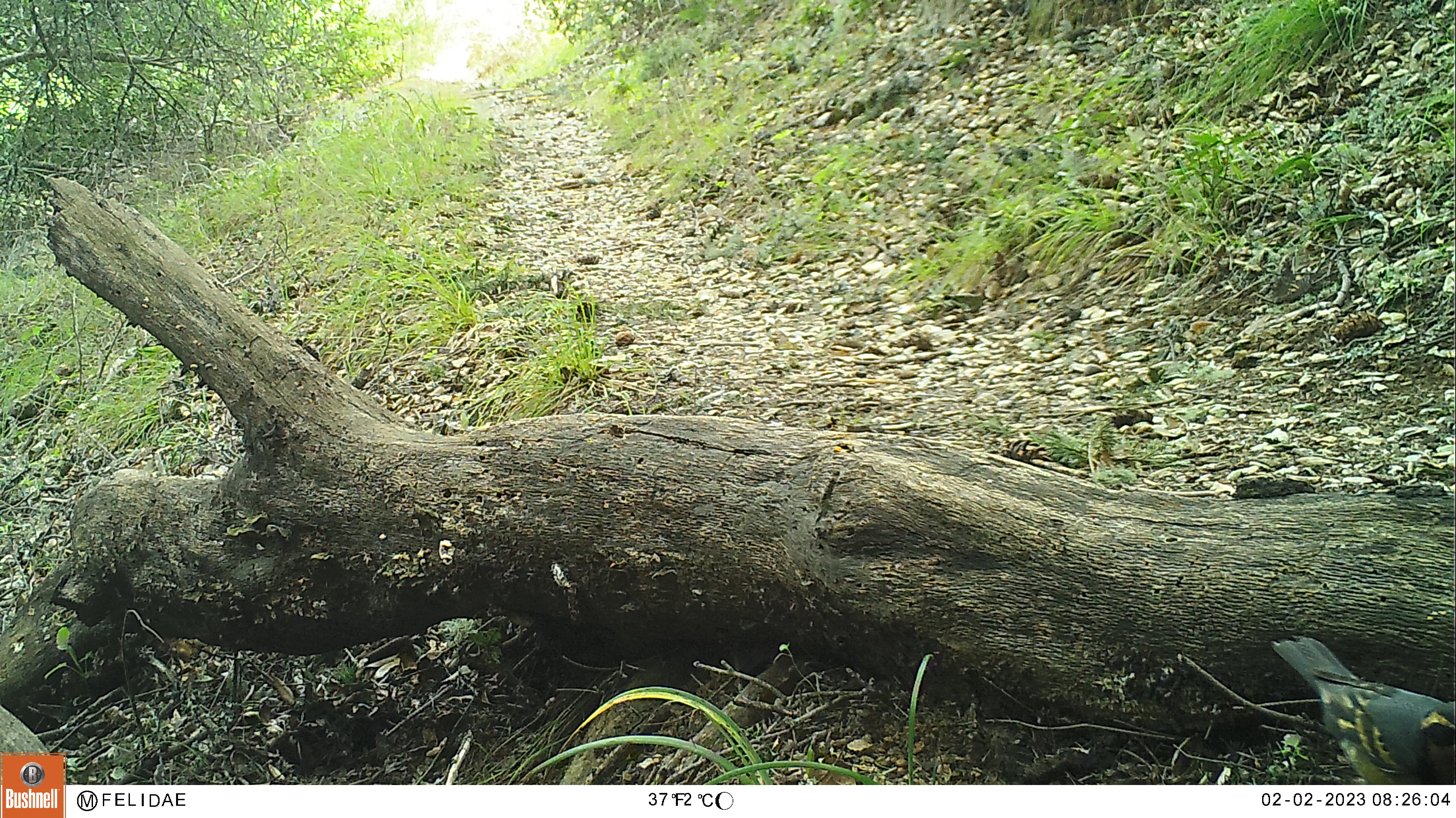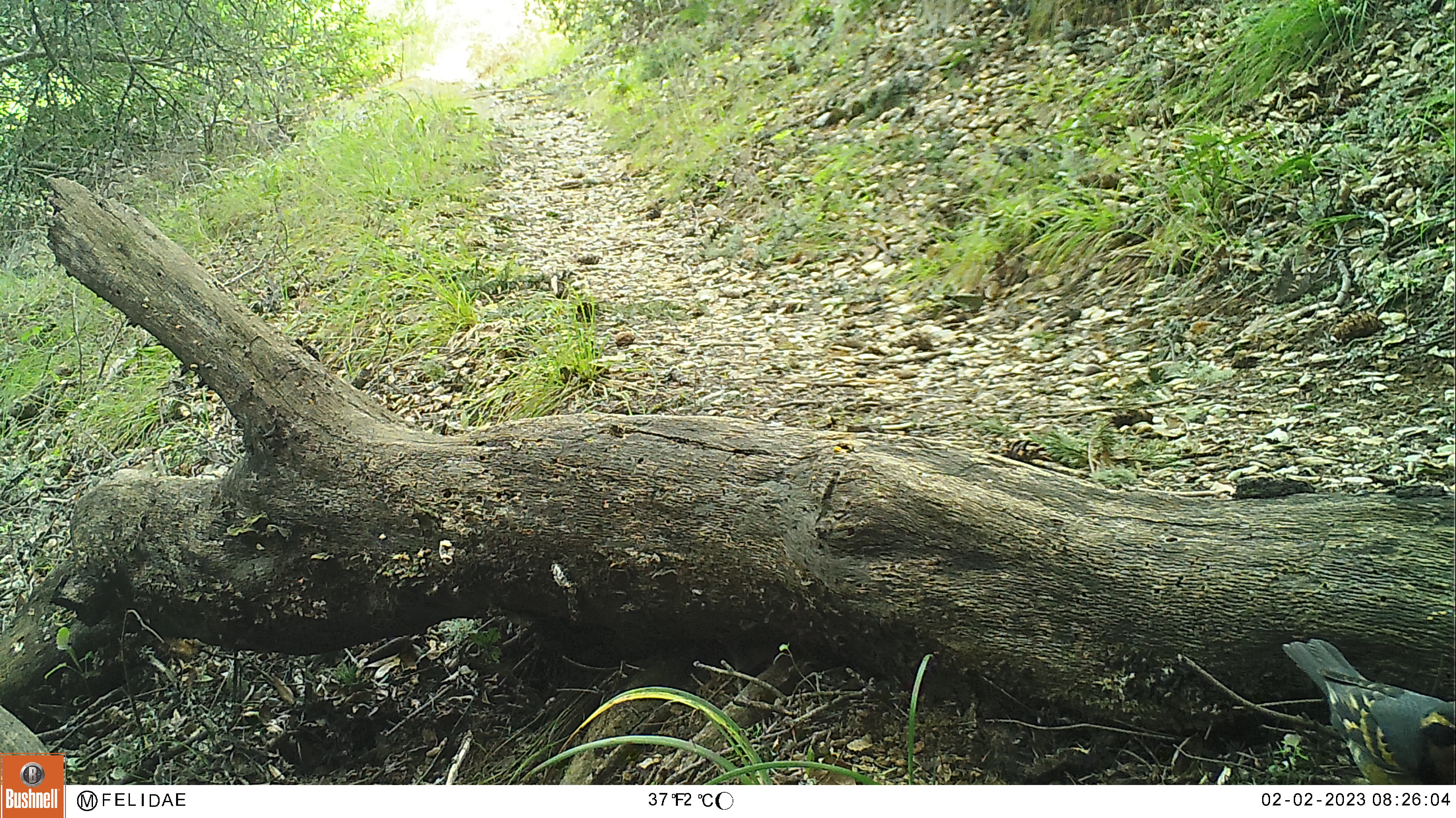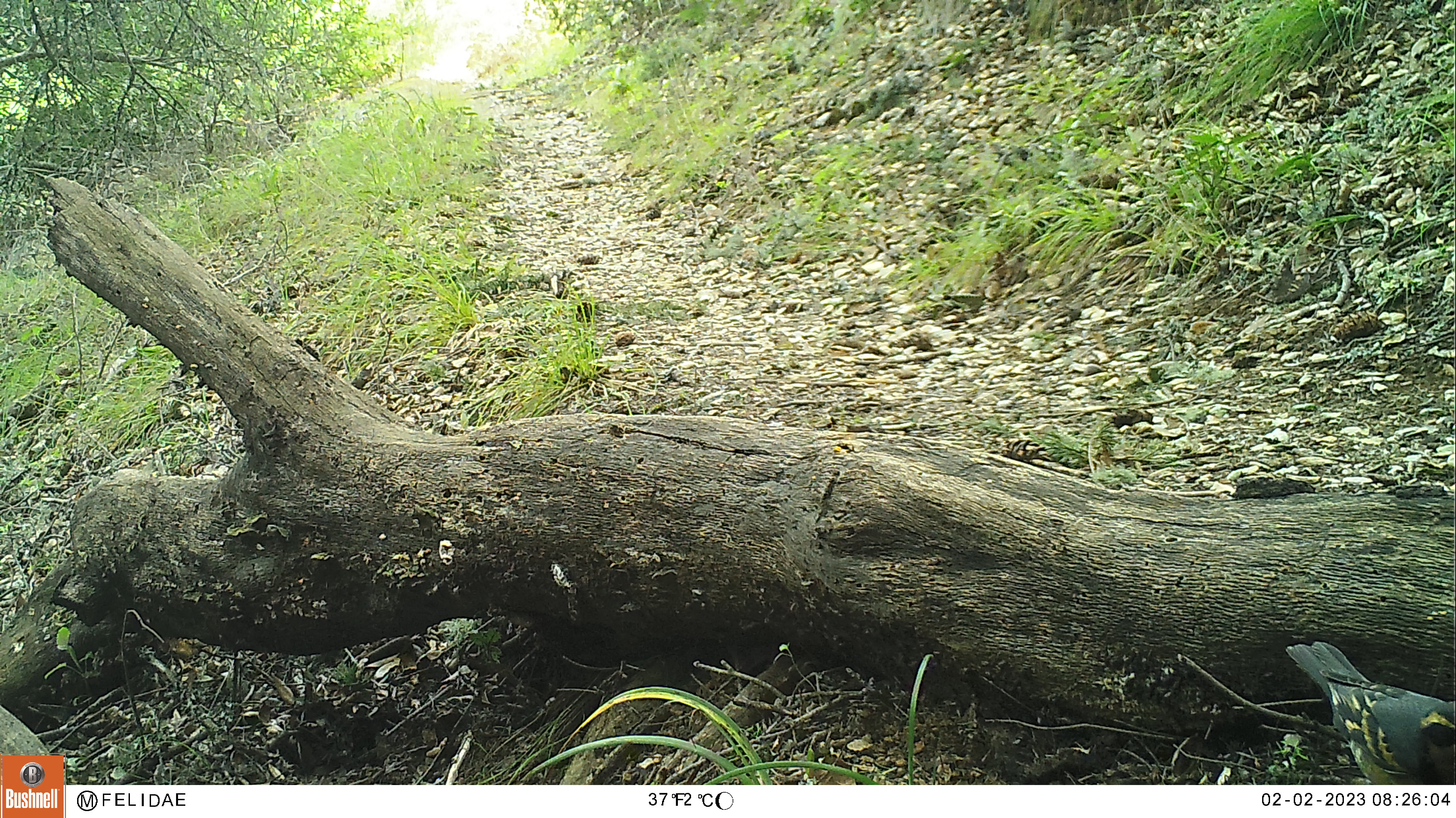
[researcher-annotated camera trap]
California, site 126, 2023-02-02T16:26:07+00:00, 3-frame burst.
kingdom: Animalia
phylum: Chordata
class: Aves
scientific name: Aves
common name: bird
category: unknown bird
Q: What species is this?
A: Unknown bird (bird) (Aves).